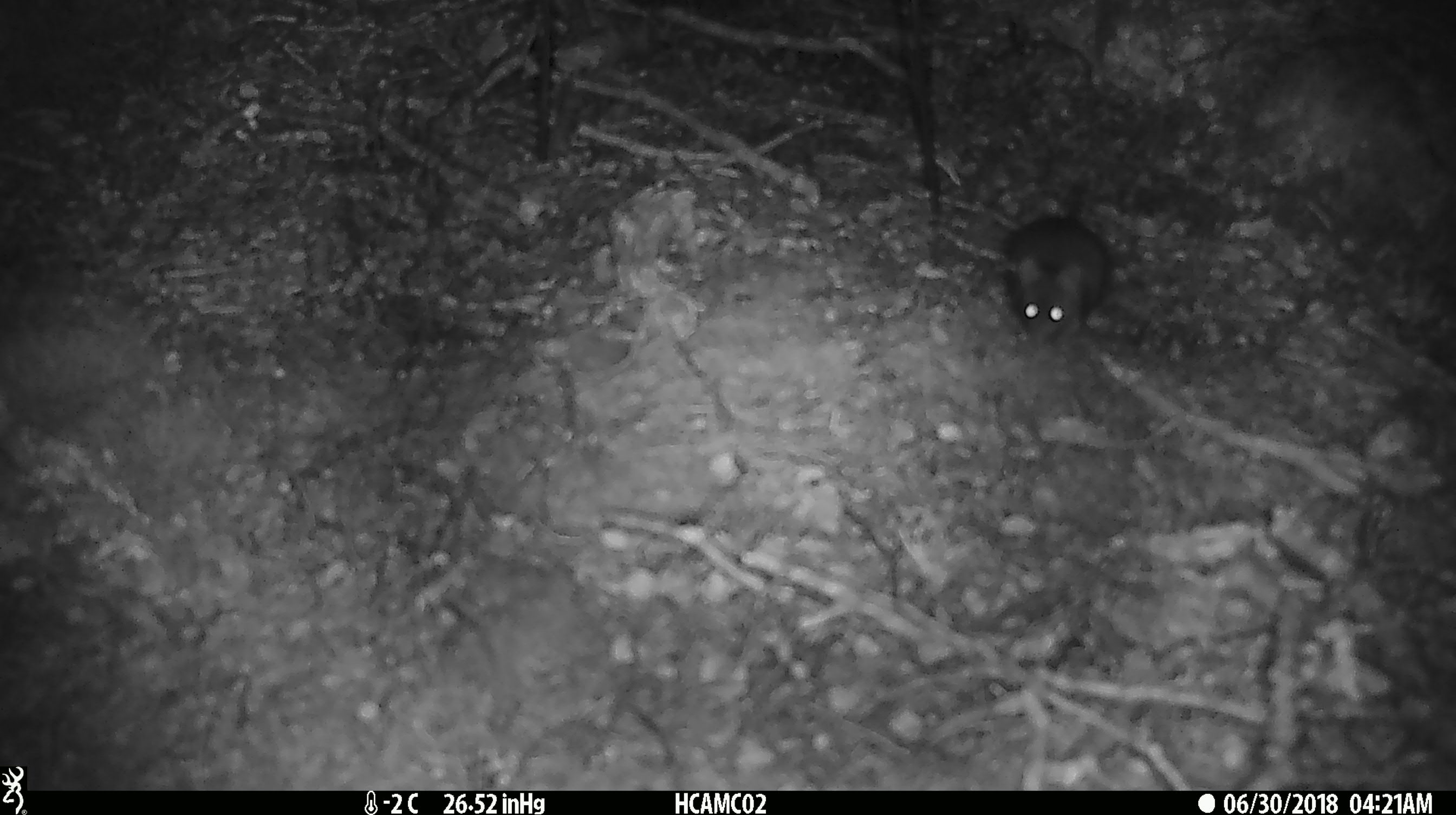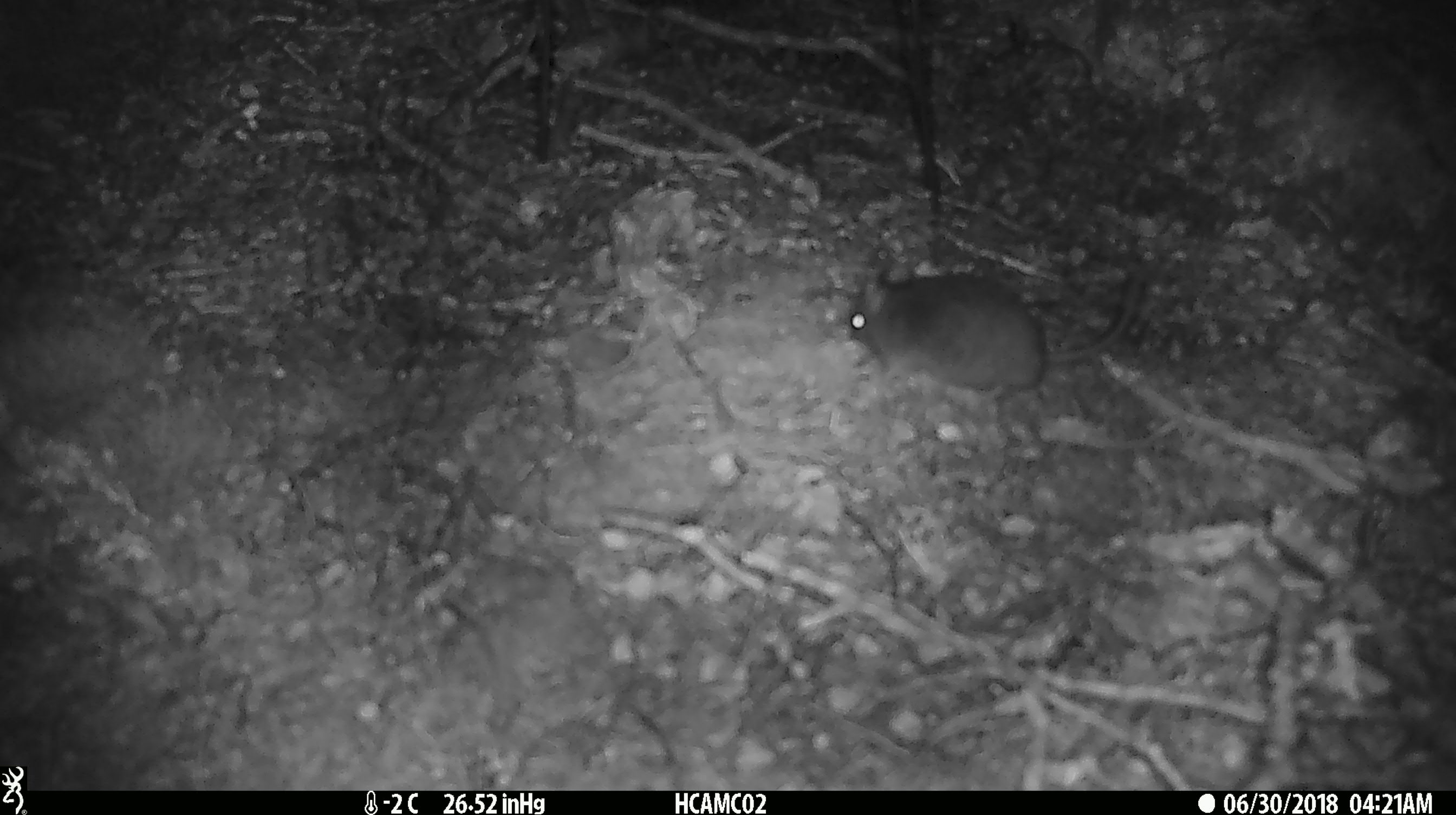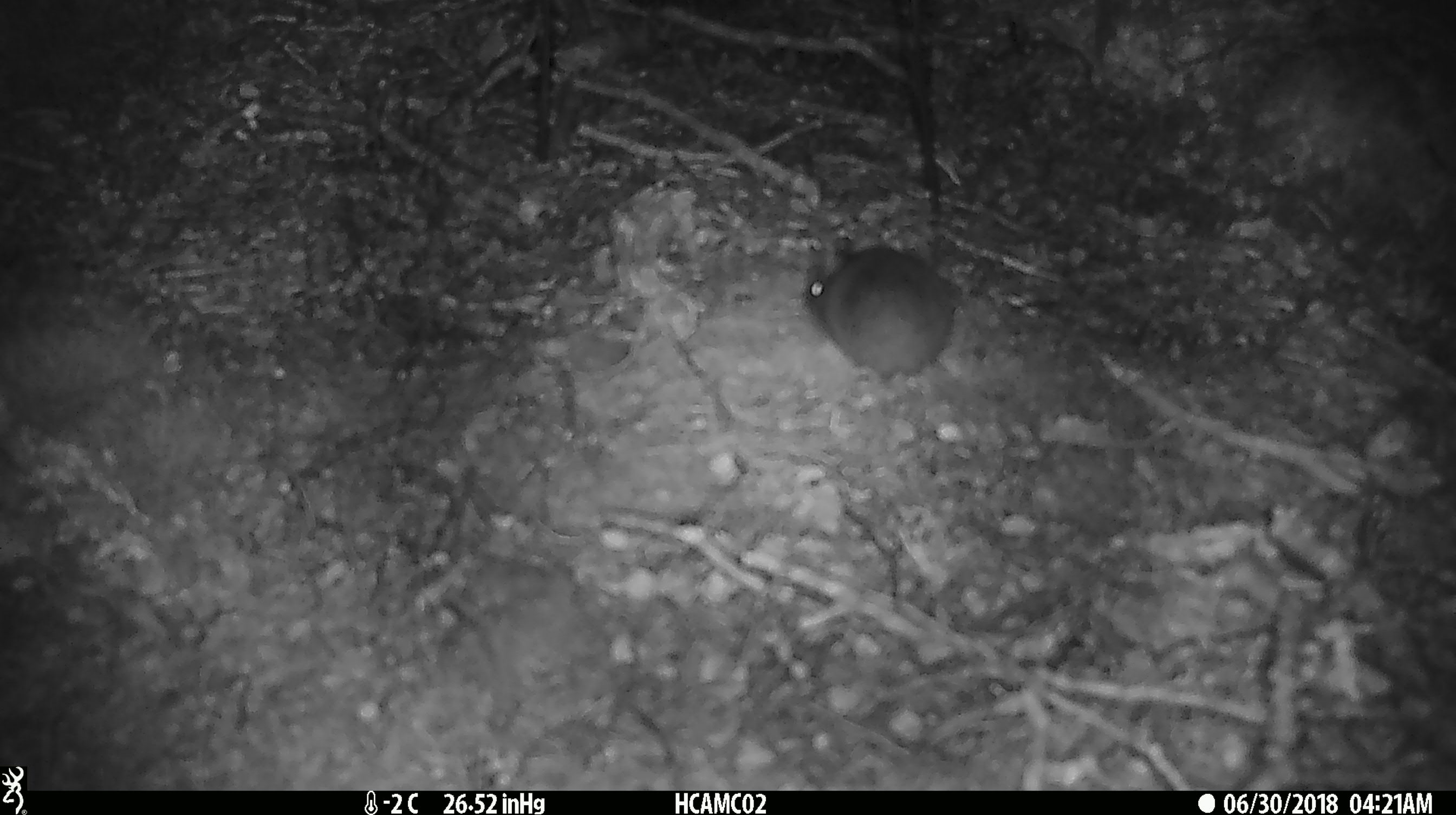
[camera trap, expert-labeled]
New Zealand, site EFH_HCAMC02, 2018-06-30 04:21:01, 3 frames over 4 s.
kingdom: Animalia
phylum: Chordata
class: Mammalia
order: Rodentia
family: Muridae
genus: Mus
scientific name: Mus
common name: mouse